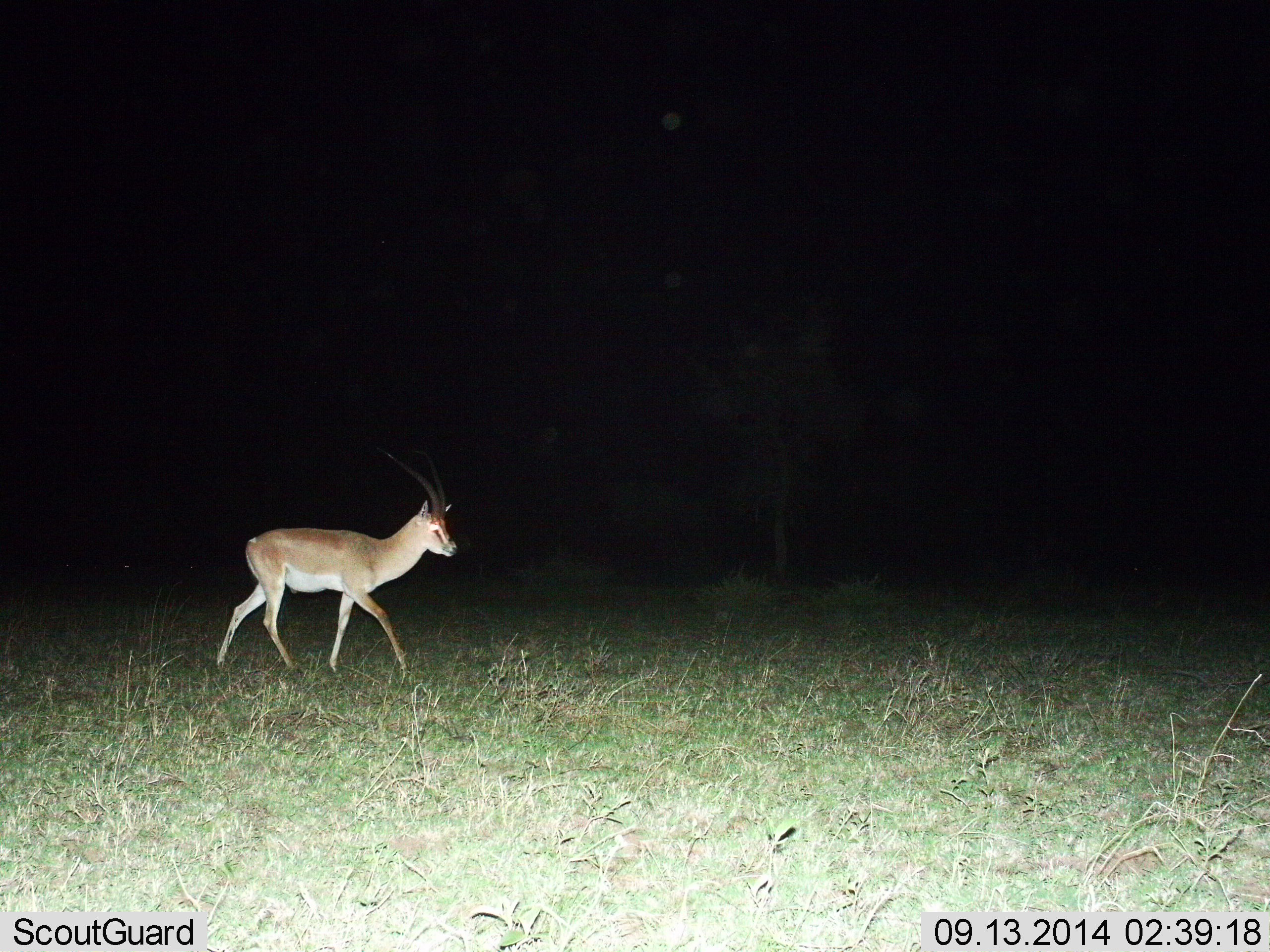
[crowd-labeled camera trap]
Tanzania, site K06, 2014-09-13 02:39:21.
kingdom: Animalia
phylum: Chordata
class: Mammalia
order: Artiodactyla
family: Bovidae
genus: Nanger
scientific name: Nanger granti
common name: grant's gazelle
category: gazellegrants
Gazellegrants (grant's gazelle) (Nanger granti), count 1. Behavior (volunteer vote fractions): standing 10%, resting 0%, moving 90%, interacting 0%. Young present (vote fraction): 0%. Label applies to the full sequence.